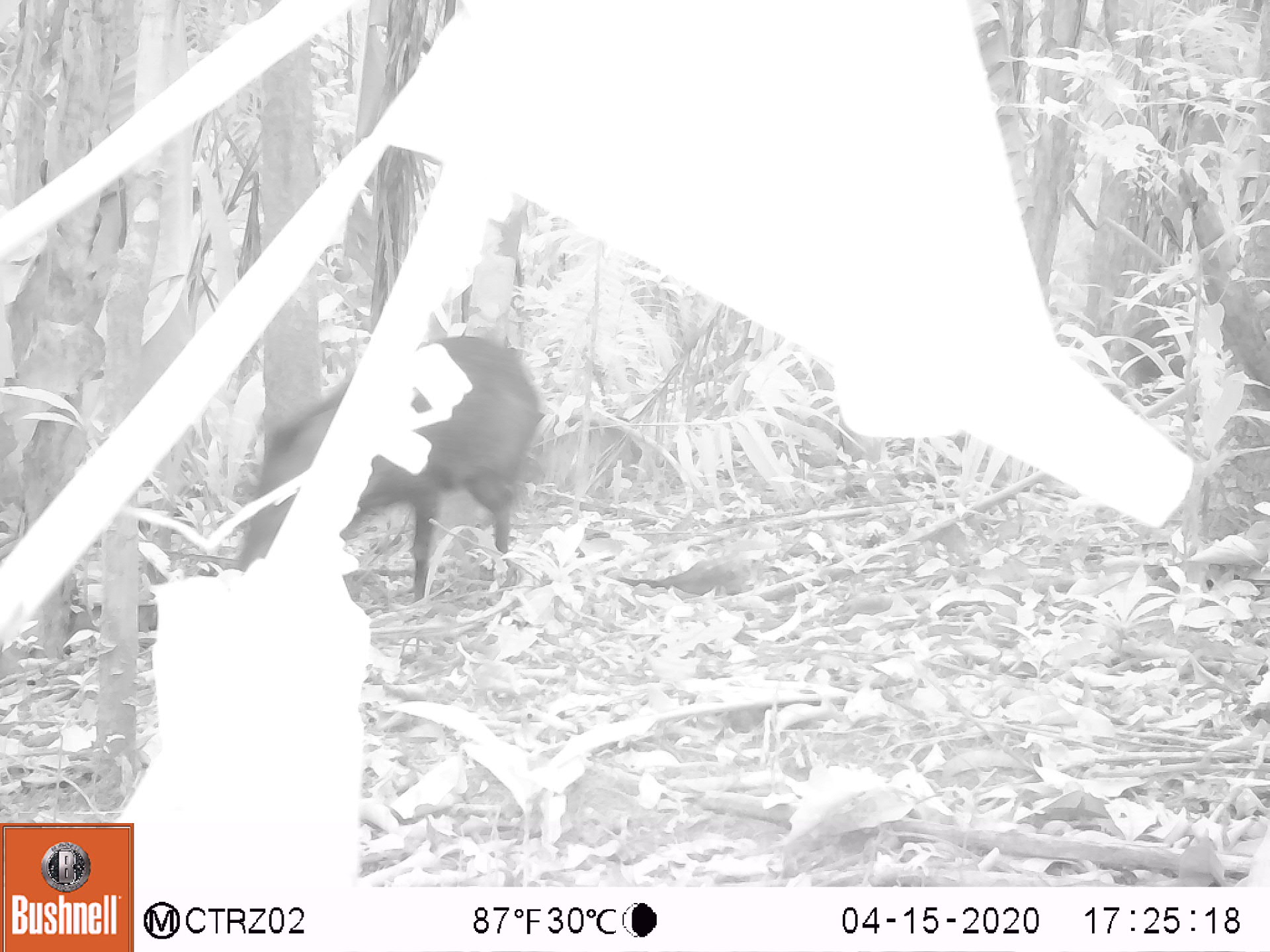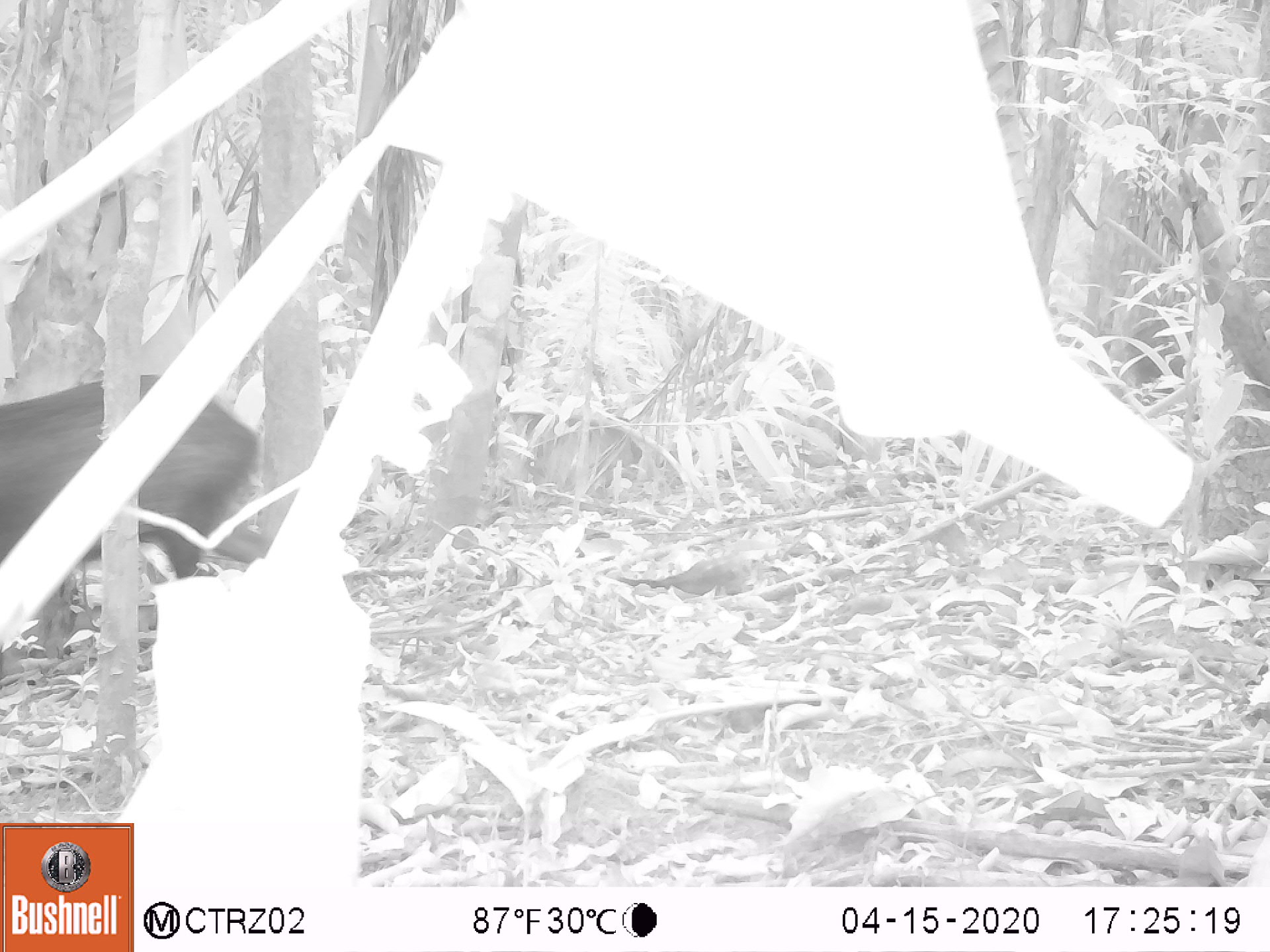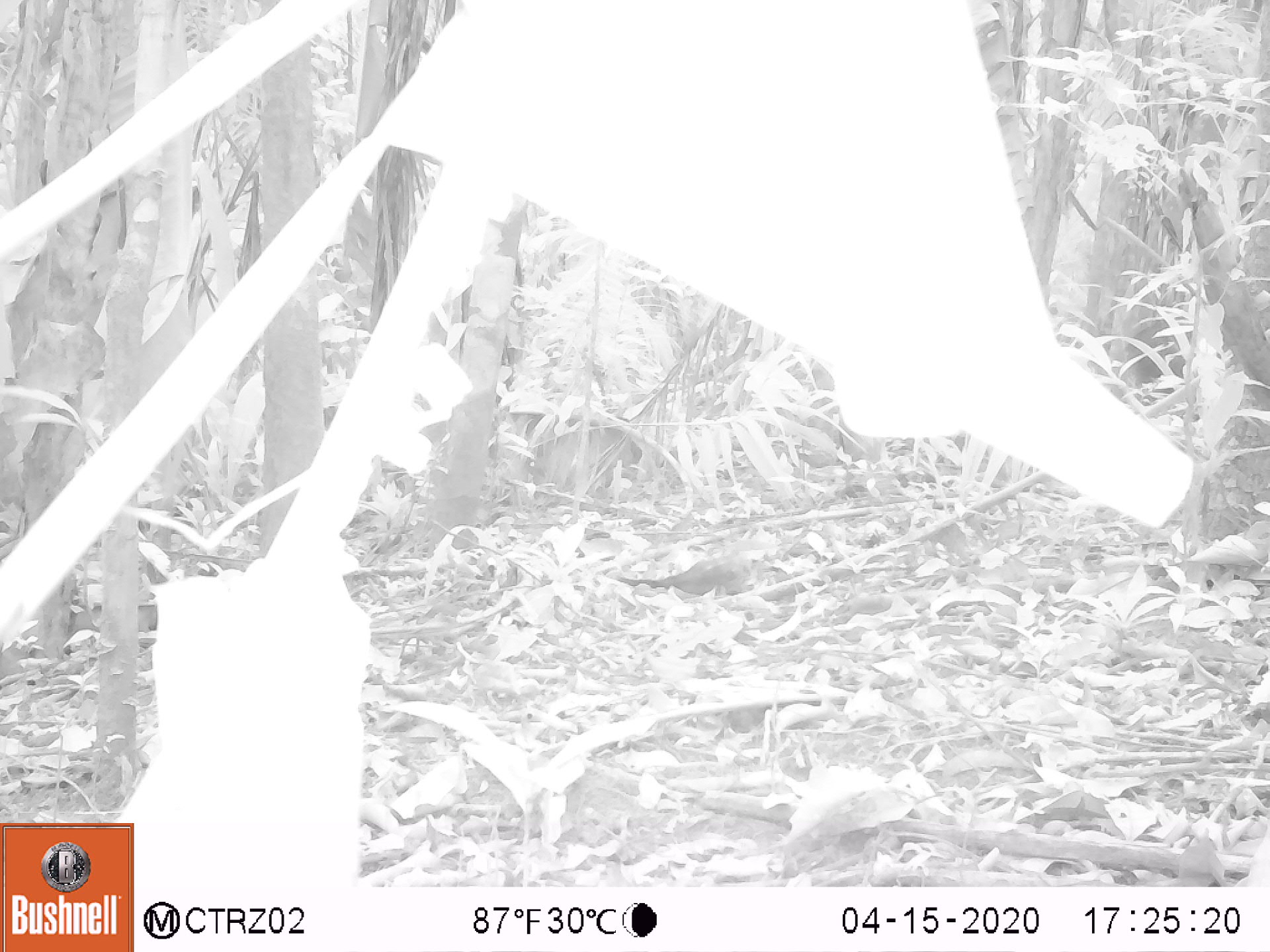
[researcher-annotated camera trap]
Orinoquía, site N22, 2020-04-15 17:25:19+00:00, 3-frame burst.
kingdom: Animalia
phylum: Chordata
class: Mammalia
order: Artiodactyla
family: Tayassuidae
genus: Pecari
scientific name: Pecari tajacu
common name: collared peccary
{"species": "collared peccary (Pecari tajacu)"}